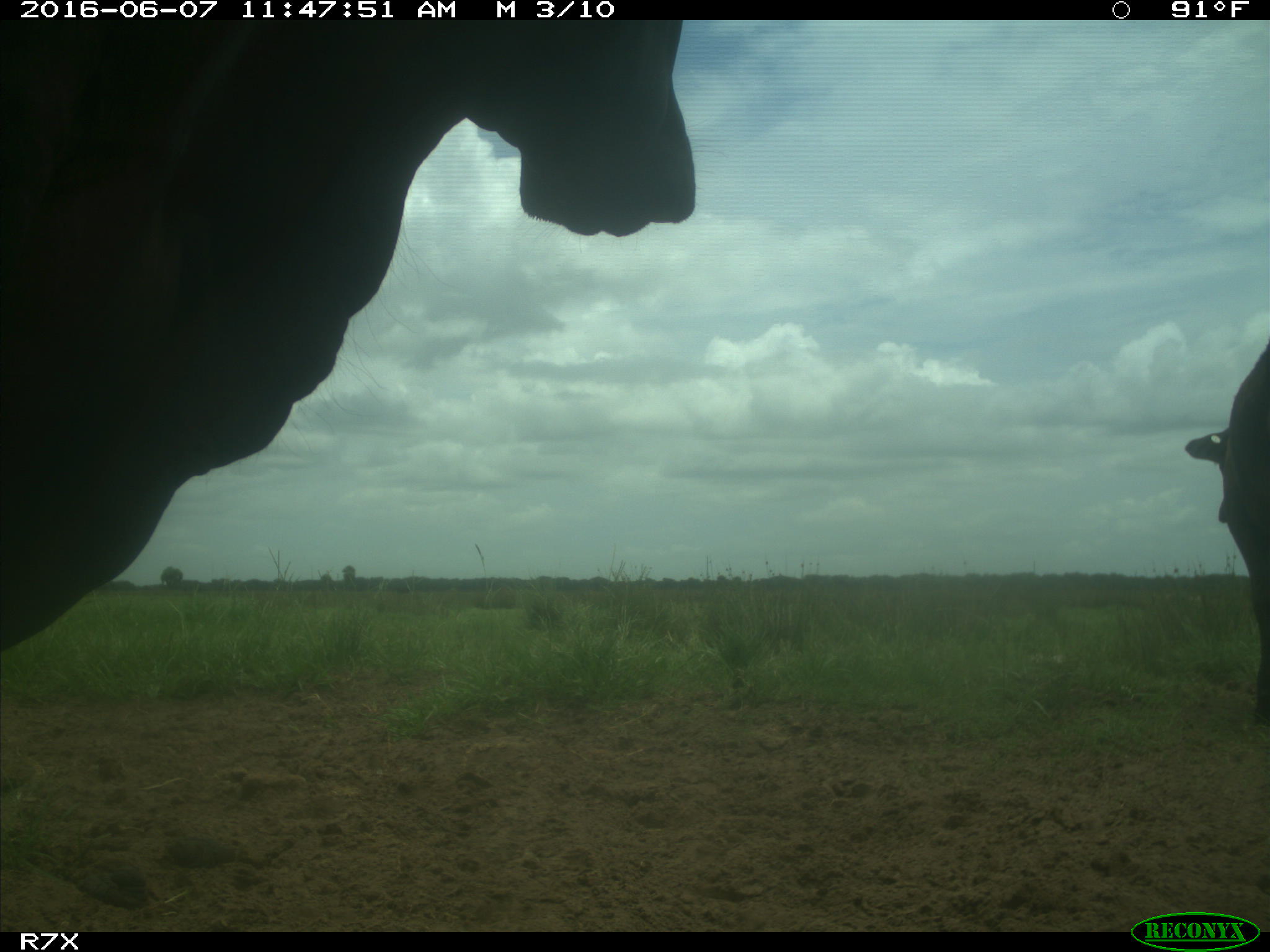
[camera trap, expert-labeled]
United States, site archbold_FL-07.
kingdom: Animalia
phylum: Chordata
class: Mammalia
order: Artiodactyla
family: Bovidae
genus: Bos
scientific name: Bos taurus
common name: domestic cow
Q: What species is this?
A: Bos taurus (domestic cow).